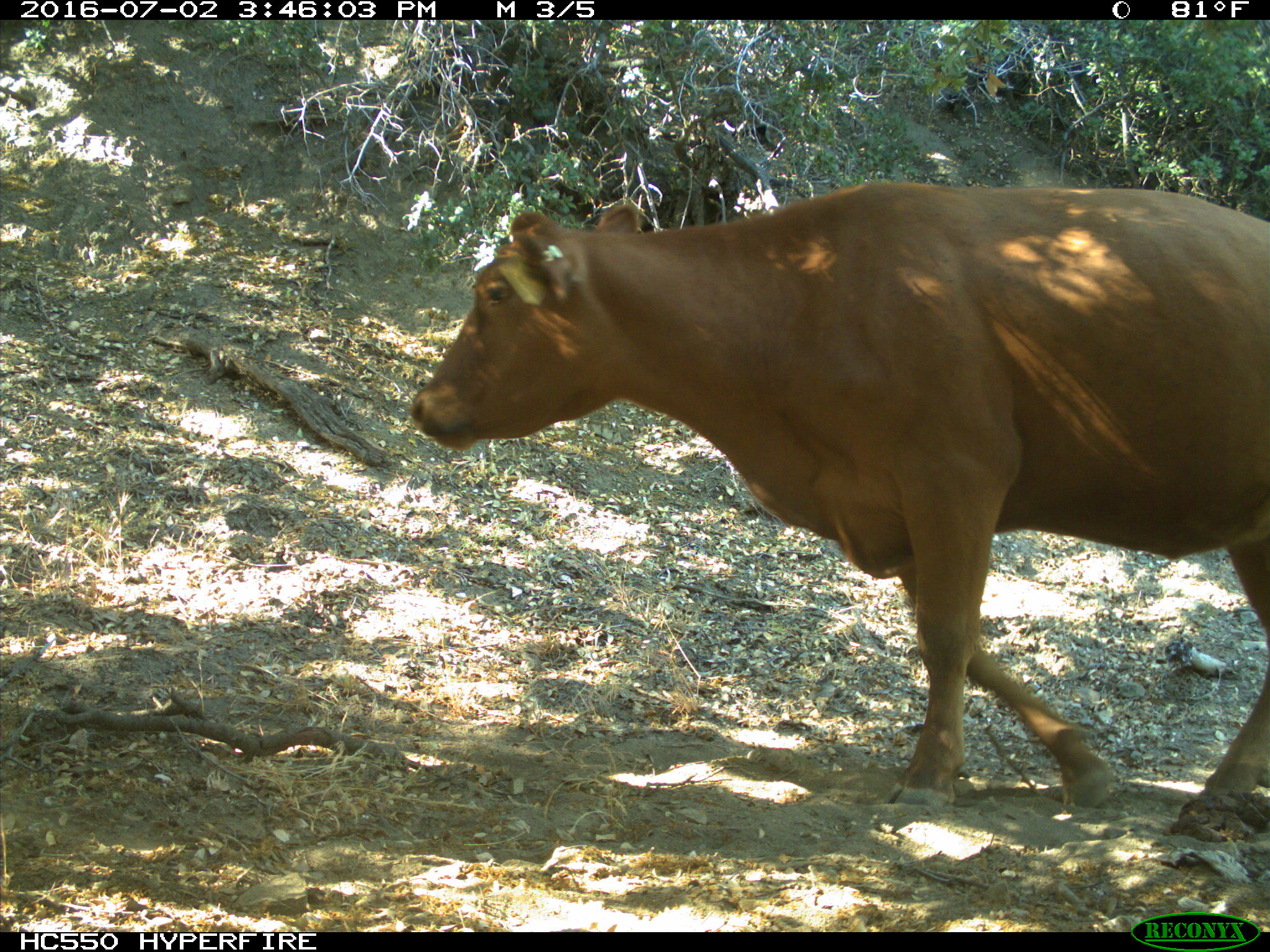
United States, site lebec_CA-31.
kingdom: Animalia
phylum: Chordata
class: Mammalia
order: Artiodactyla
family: Bovidae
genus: Bos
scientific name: Bos taurus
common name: domestic cow